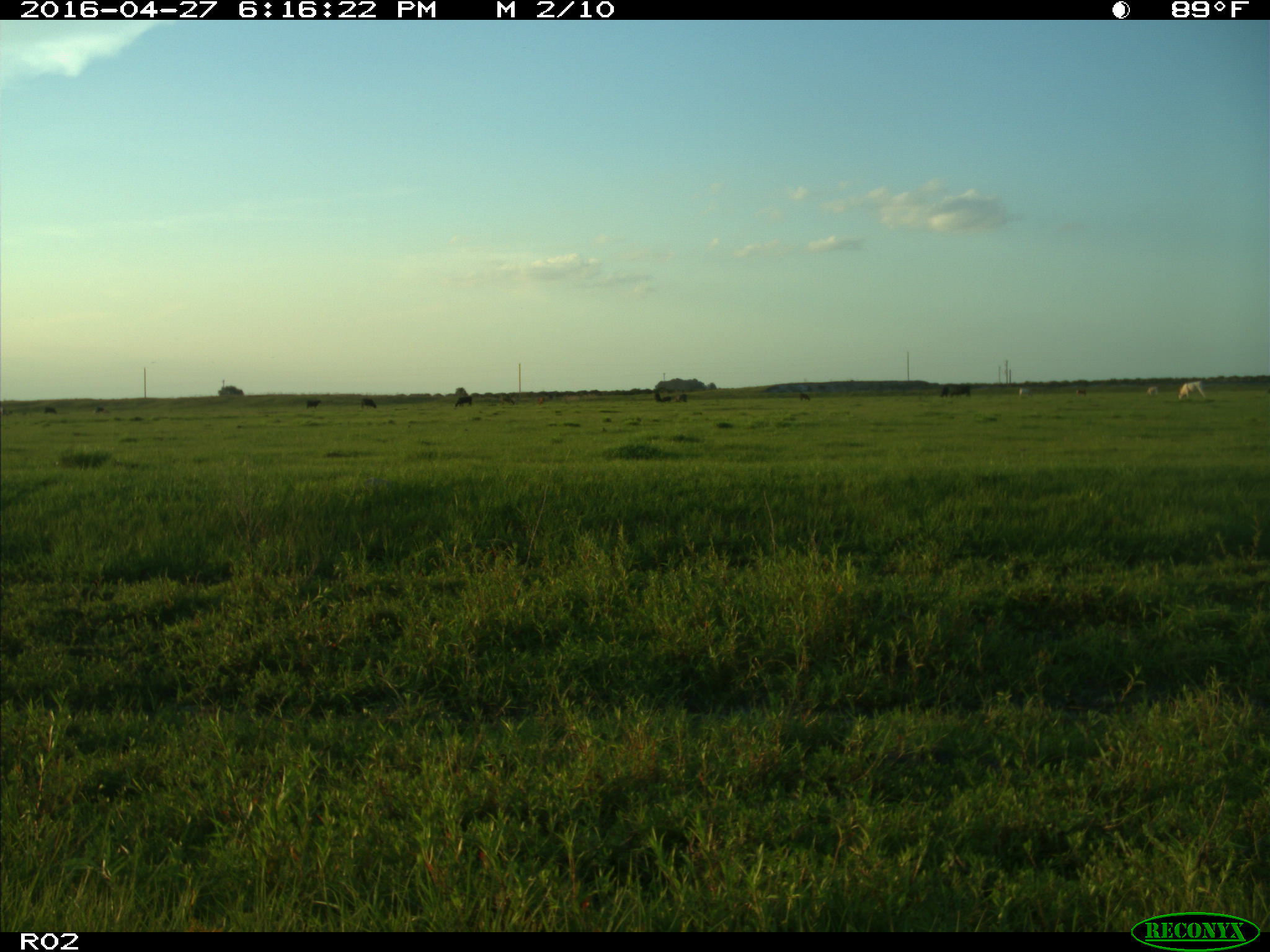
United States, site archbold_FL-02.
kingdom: Animalia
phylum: Chordata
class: Mammalia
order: Artiodactyla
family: Bovidae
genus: Bos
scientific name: Bos taurus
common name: domestic cow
Bos taurus (domestic cow).